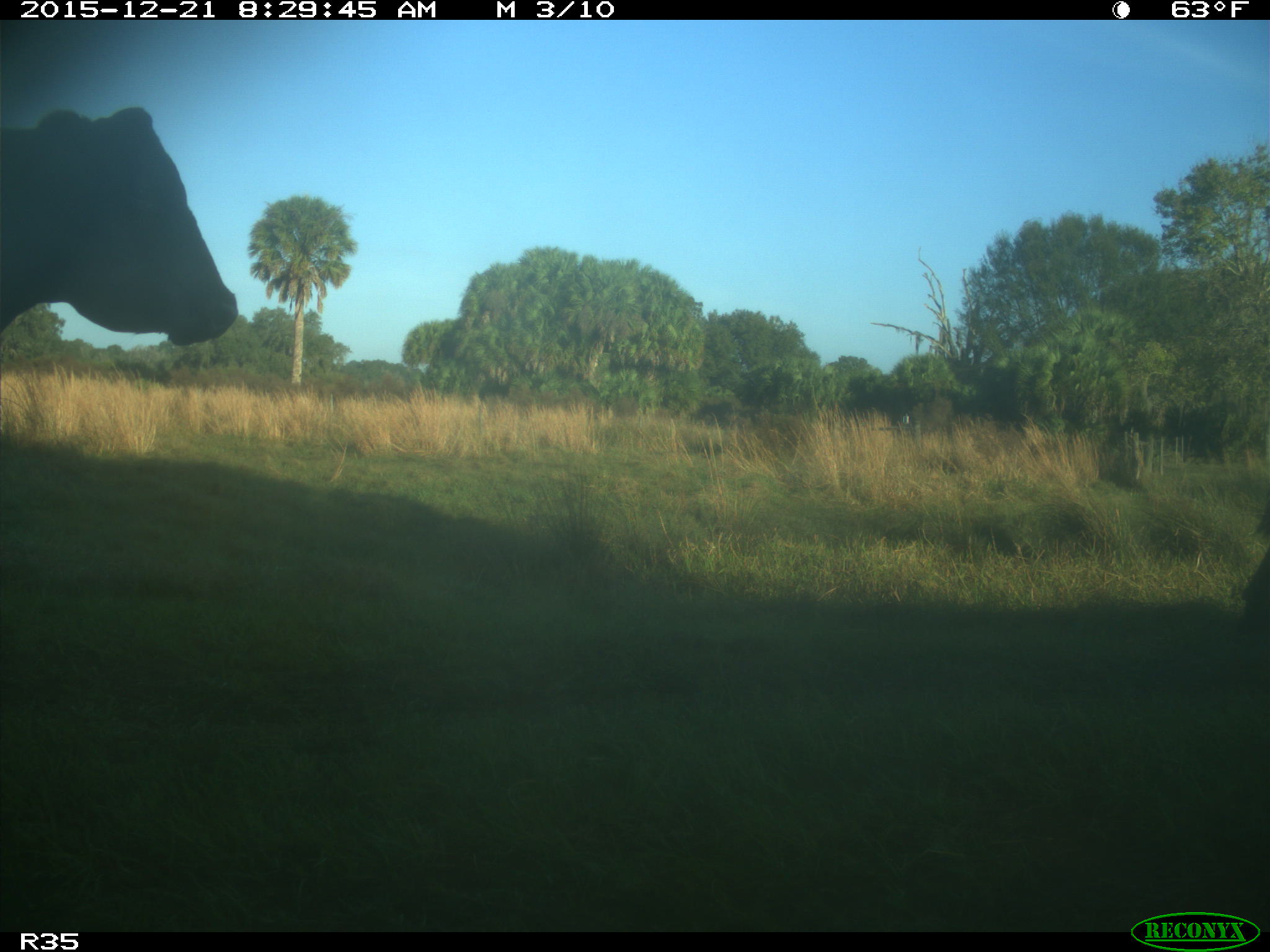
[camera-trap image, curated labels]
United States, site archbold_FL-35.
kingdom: Animalia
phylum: Chordata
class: Mammalia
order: Artiodactyla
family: Bovidae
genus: Bos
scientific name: Bos taurus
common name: domestic cow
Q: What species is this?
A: Bos taurus (domestic cow).